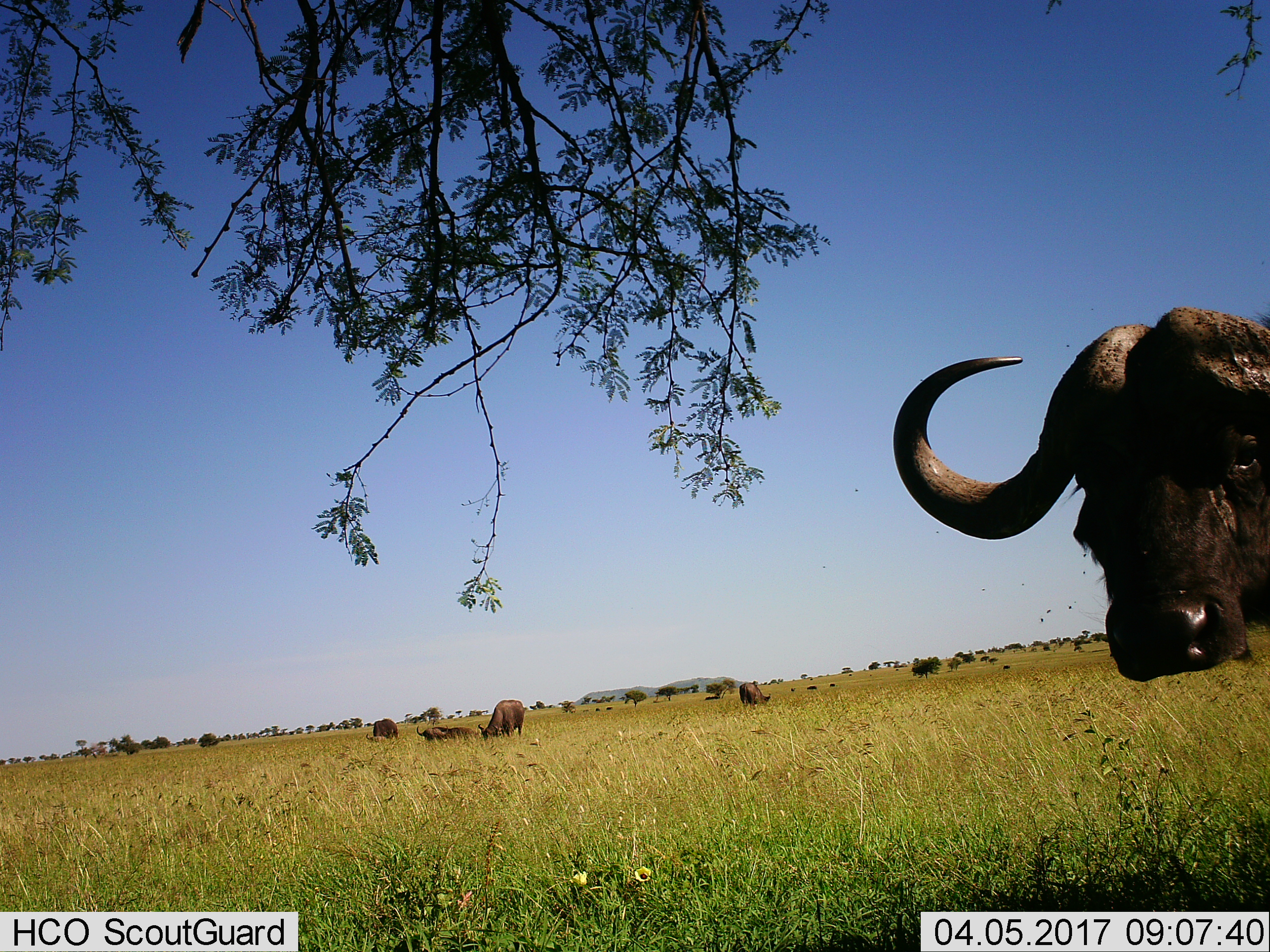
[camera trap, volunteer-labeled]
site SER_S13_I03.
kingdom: Animalia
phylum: Chordata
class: Mammalia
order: Artiodactyla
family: Bovidae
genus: Syncerus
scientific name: Syncerus caffer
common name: african buffalo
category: buffalo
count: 5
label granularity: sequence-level